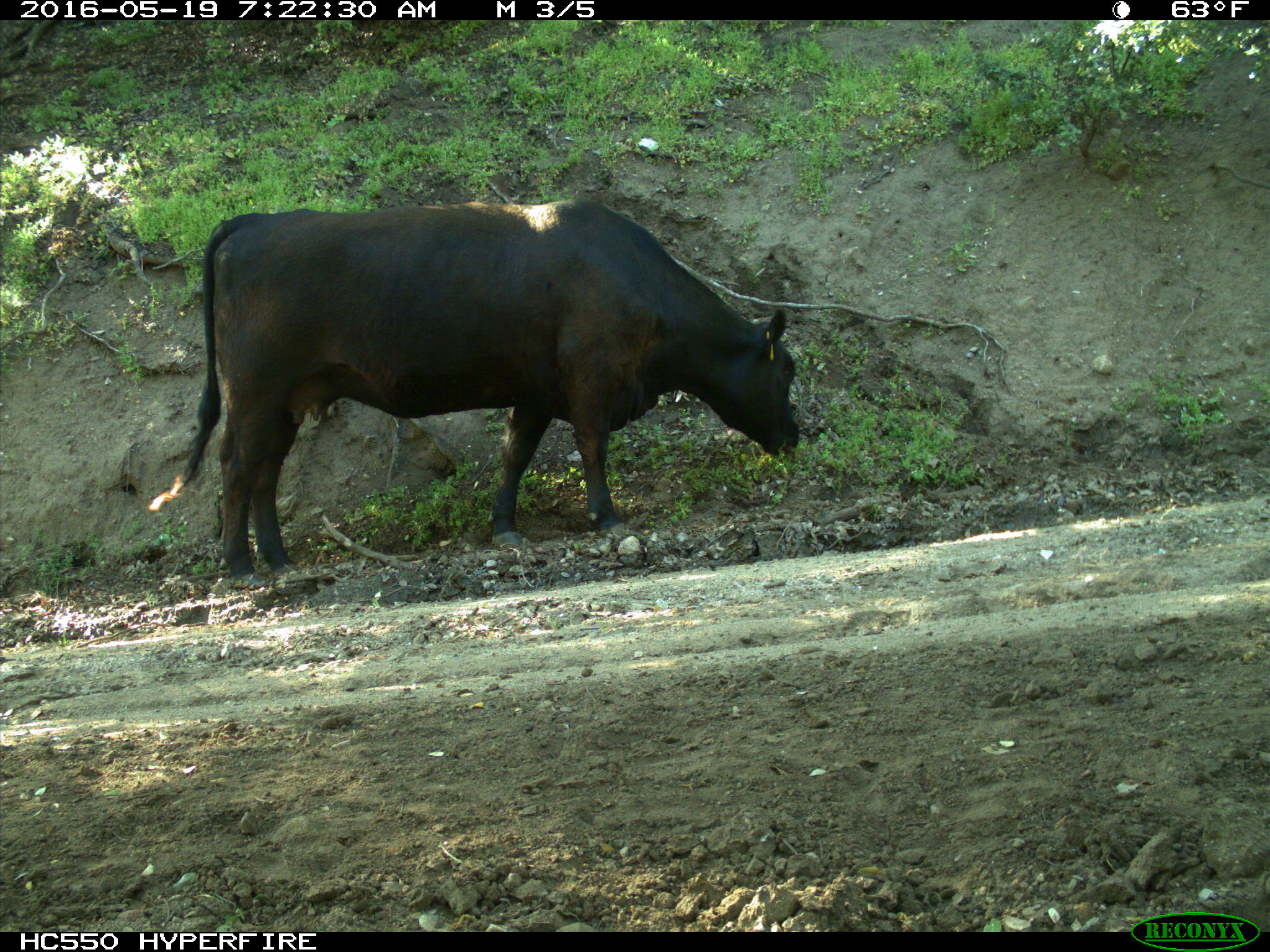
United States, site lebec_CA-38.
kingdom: Animalia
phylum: Chordata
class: Mammalia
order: Artiodactyla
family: Bovidae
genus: Bos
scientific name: Bos taurus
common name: domestic cow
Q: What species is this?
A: Bos taurus (domestic cow).